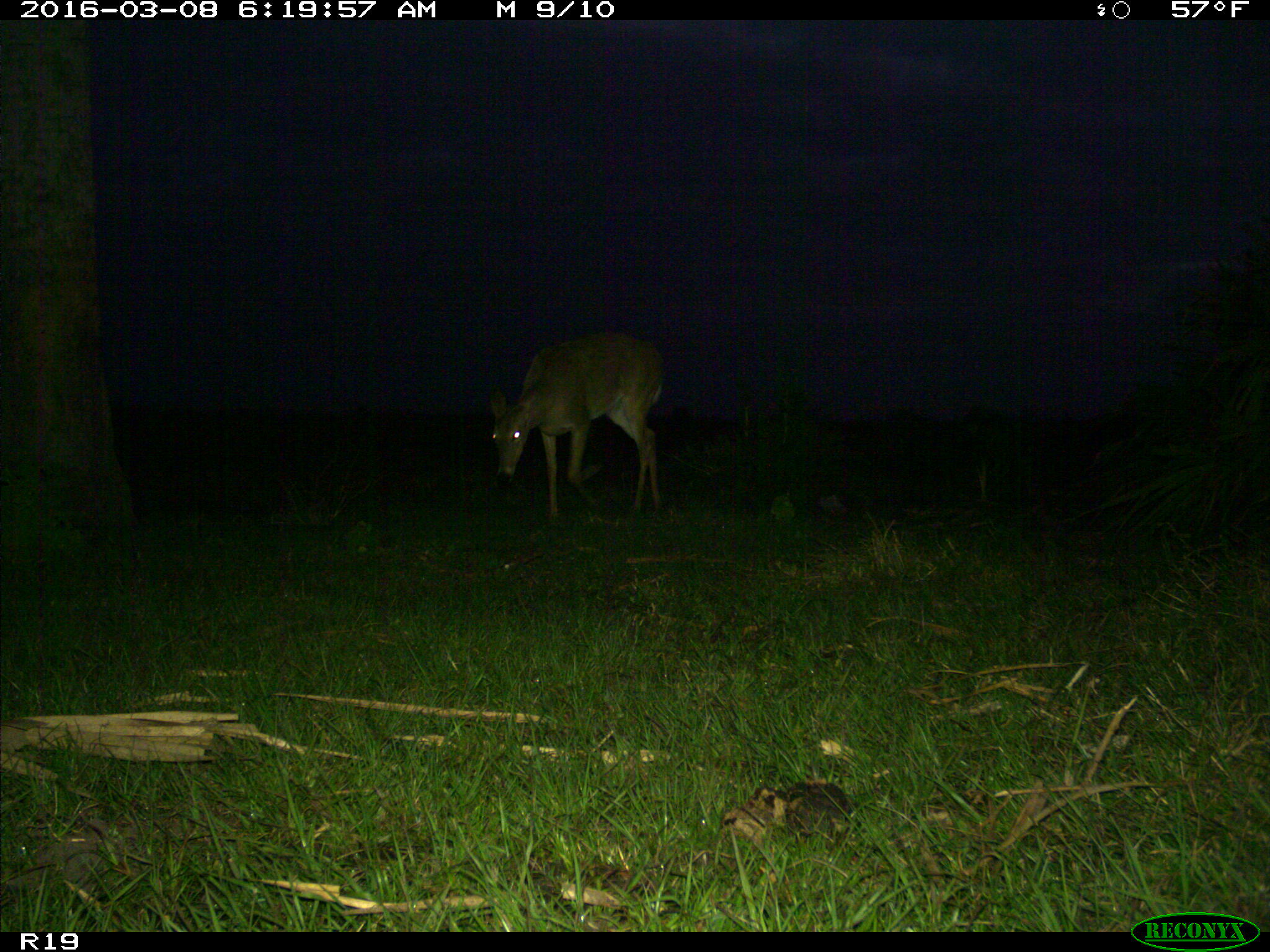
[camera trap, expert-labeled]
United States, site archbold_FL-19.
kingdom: Animalia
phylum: Chordata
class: Mammalia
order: Artiodactyla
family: Cervidae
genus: Odocoileus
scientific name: Odocoileus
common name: deer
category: unidentified deer